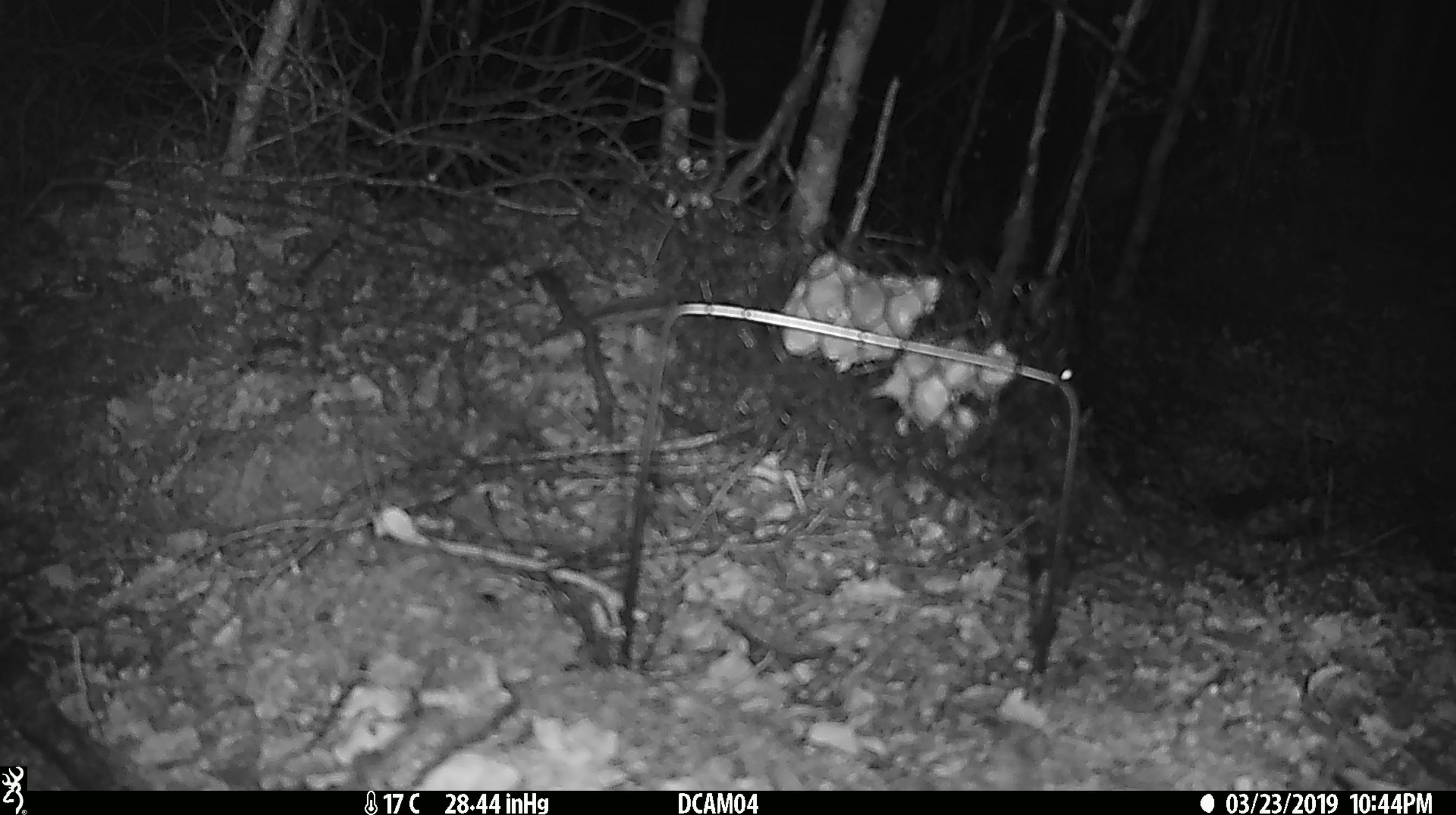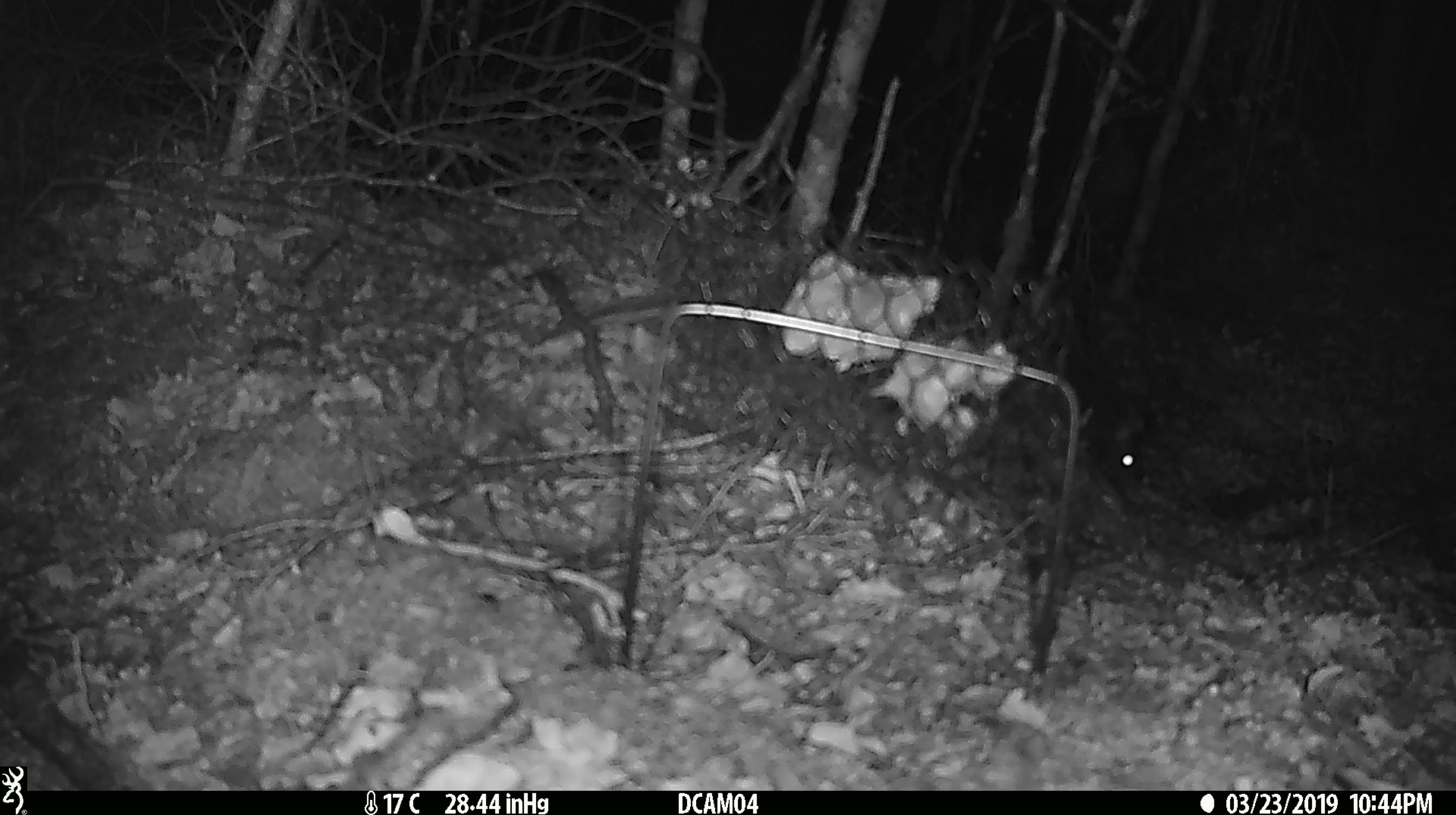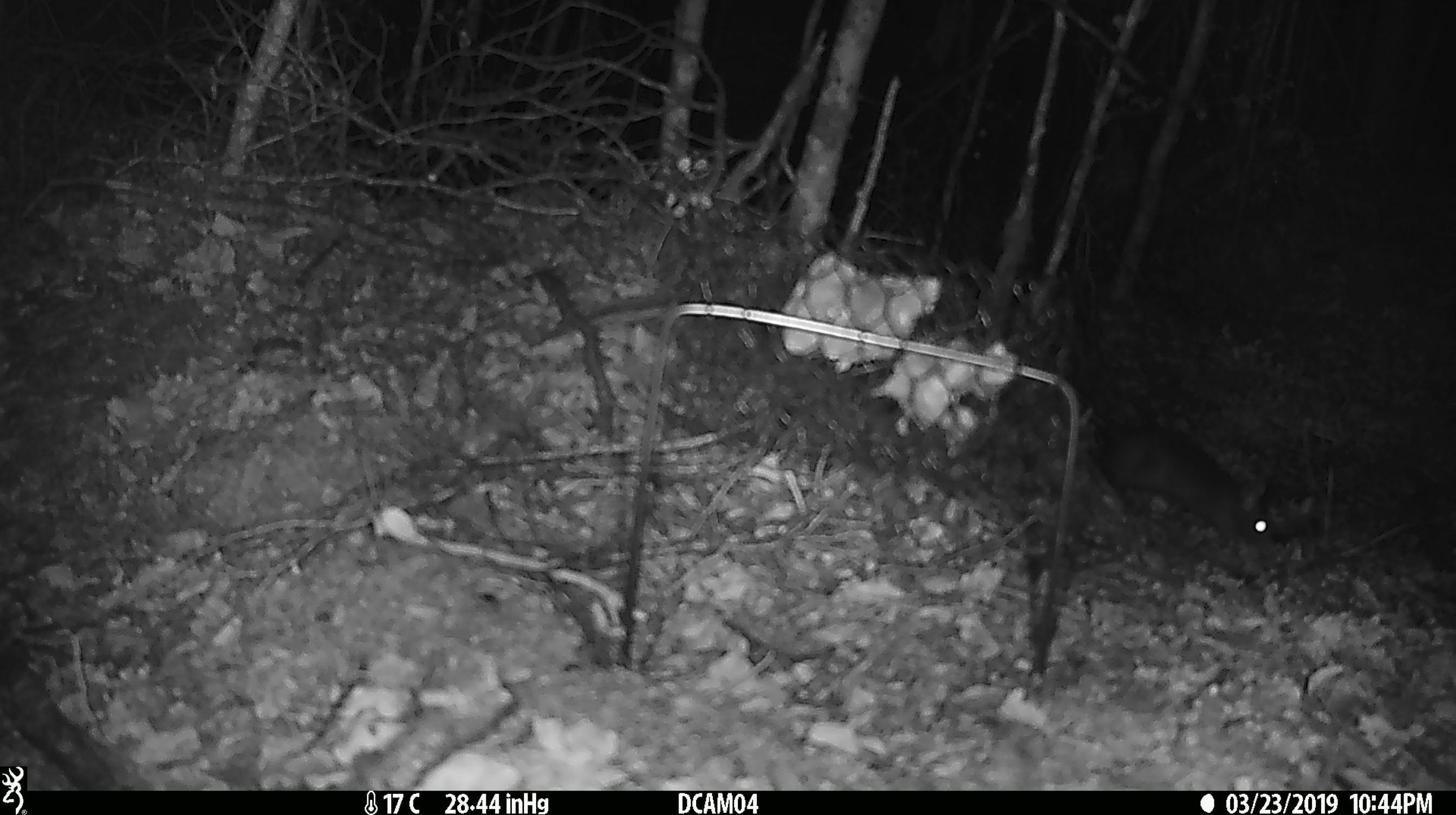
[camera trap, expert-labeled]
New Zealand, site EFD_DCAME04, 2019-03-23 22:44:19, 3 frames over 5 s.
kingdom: Animalia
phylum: Chordata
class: Mammalia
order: Rodentia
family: Muridae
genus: Rattus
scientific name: Rattus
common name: rat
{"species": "rat (Rattus)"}